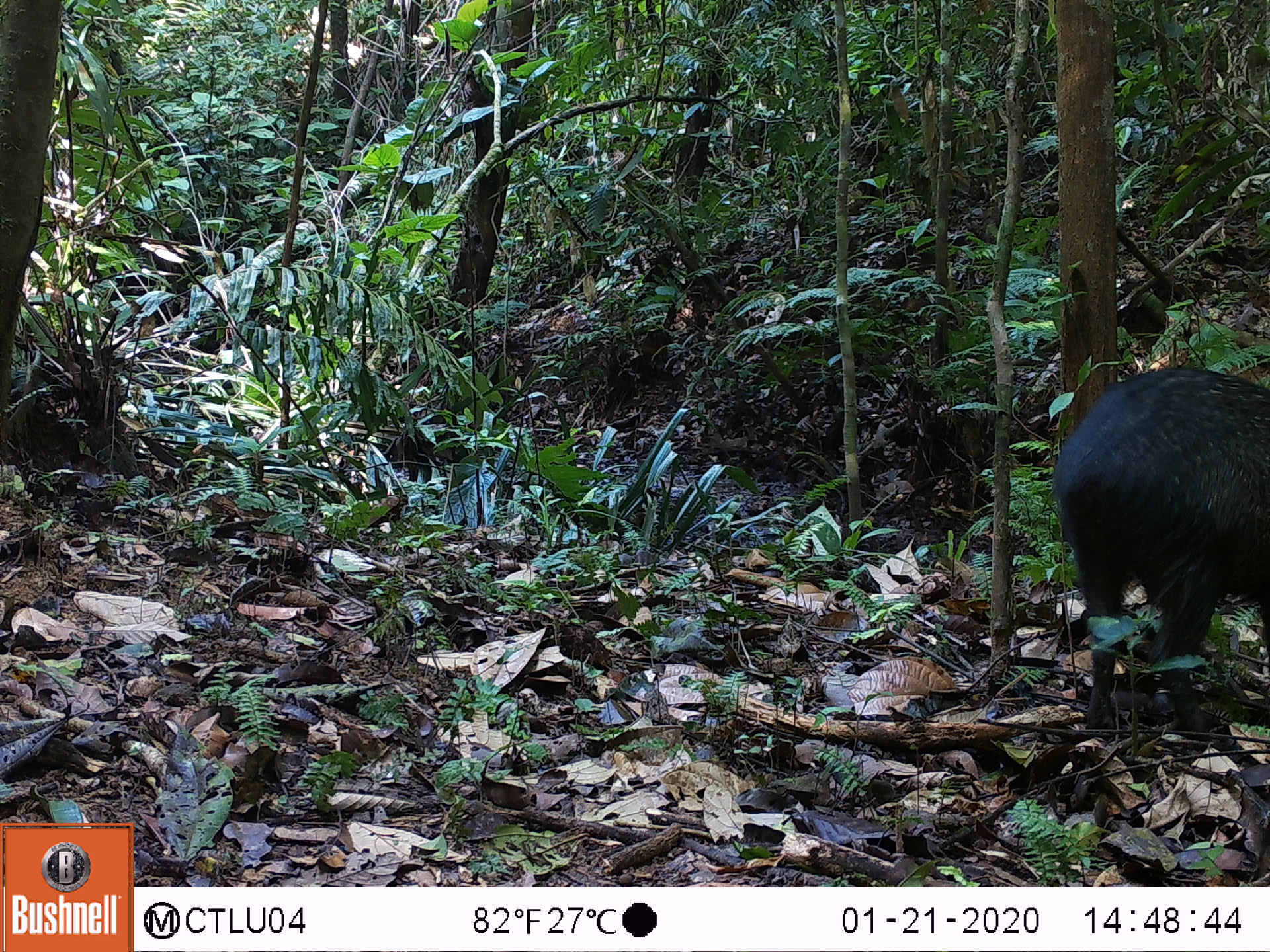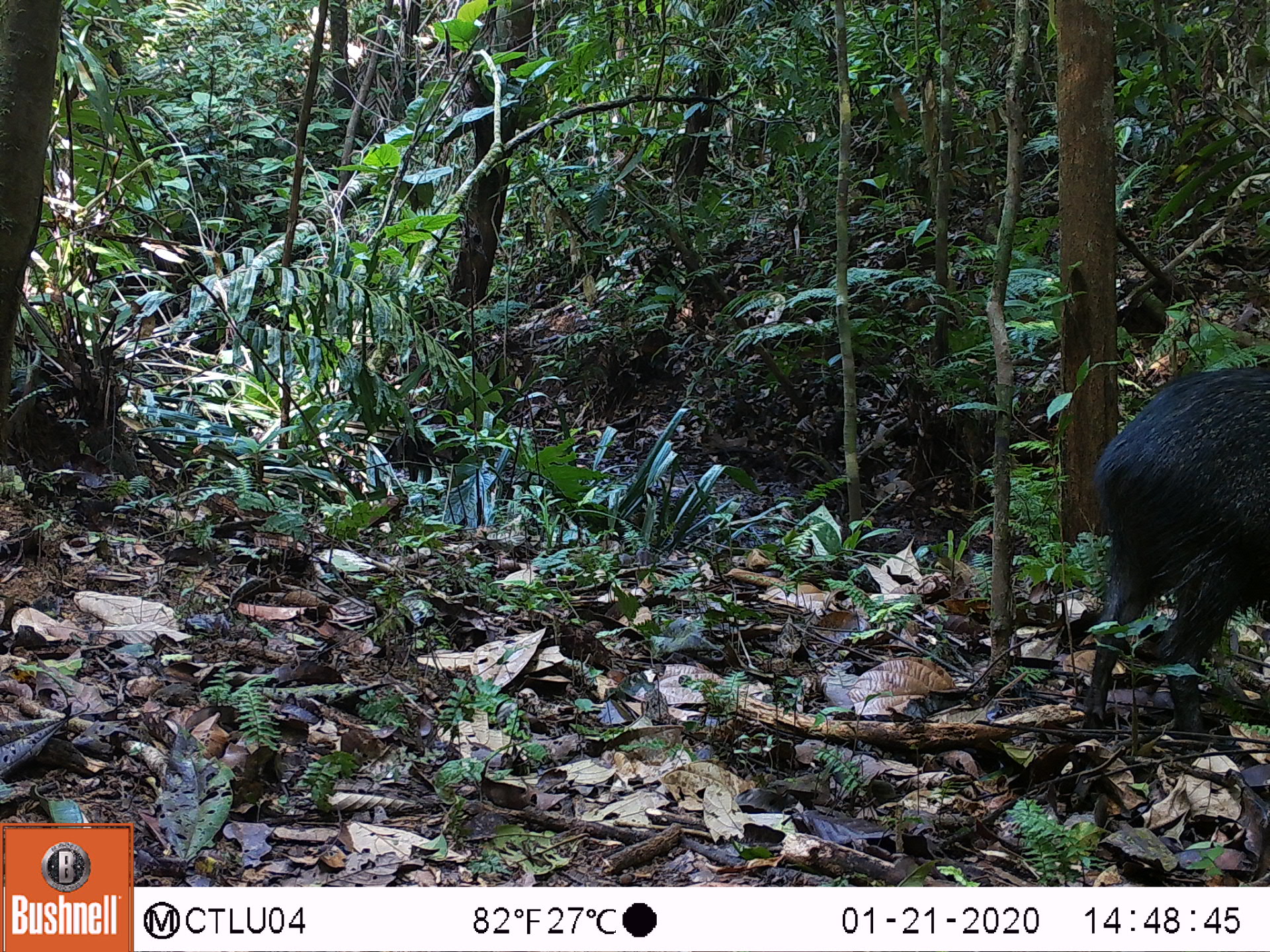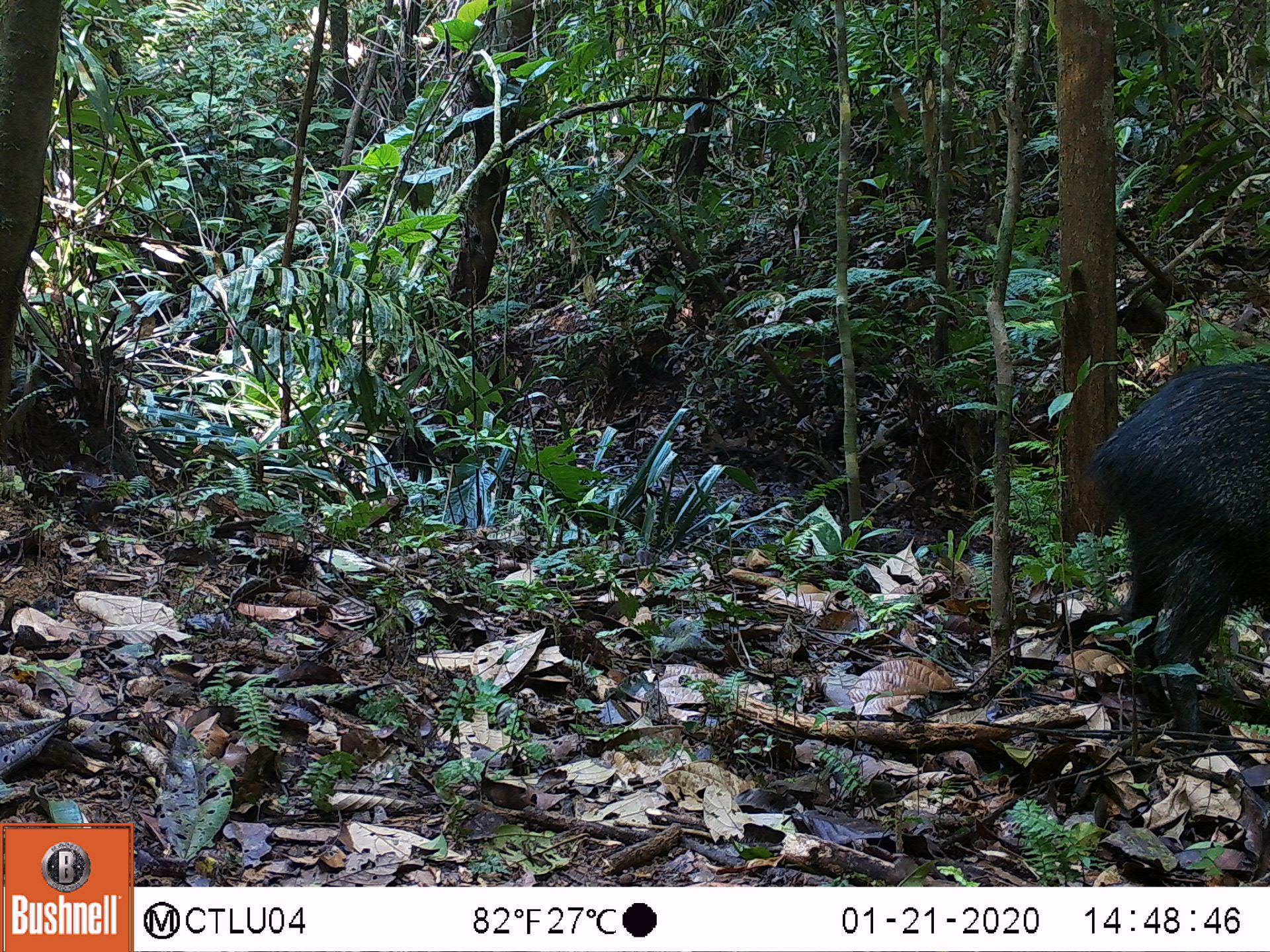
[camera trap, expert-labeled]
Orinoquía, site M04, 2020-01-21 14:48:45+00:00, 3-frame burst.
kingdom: Animalia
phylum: Chordata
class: Mammalia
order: Artiodactyla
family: Tayassuidae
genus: Pecari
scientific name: Pecari tajacu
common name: collared peccary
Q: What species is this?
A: Collared peccary (Pecari tajacu).